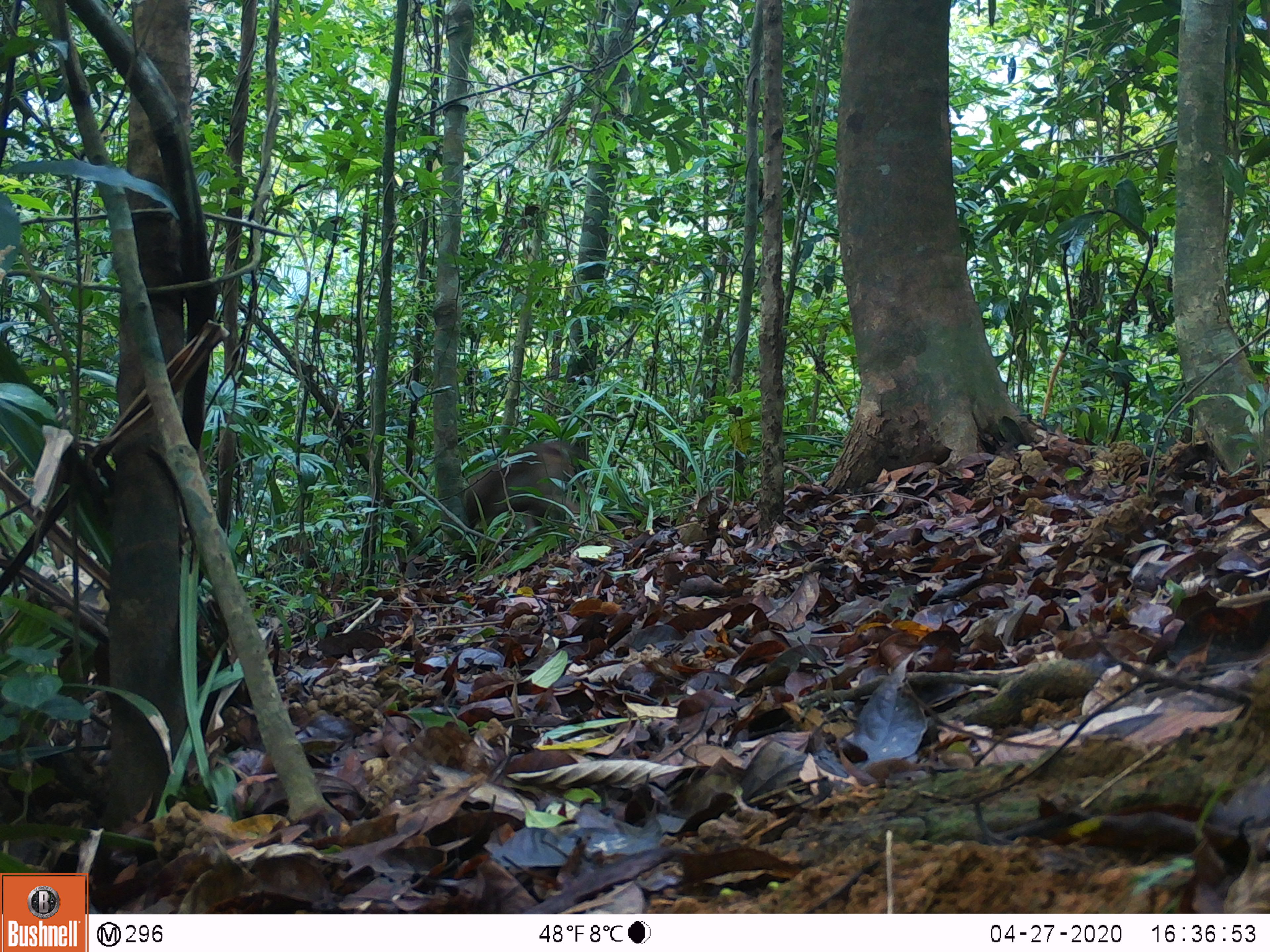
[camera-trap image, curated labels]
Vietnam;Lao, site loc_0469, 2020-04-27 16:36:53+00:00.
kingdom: Animalia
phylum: Chordata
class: Mammalia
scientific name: Mammalia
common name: mammal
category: unidentified mammal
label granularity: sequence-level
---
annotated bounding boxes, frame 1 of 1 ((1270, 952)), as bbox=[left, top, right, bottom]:
unidentified mammal: bbox=[463, 441, 585, 535]